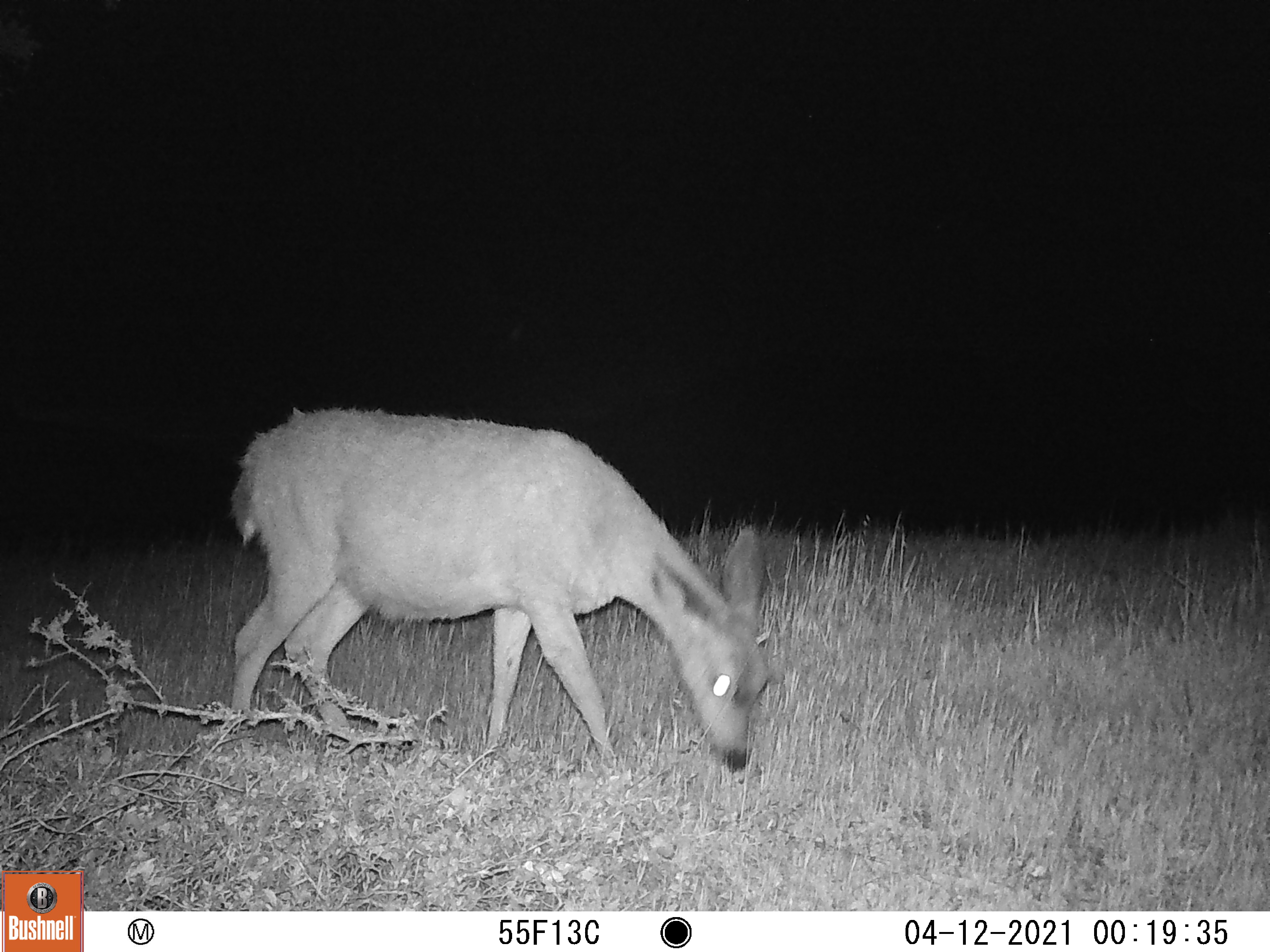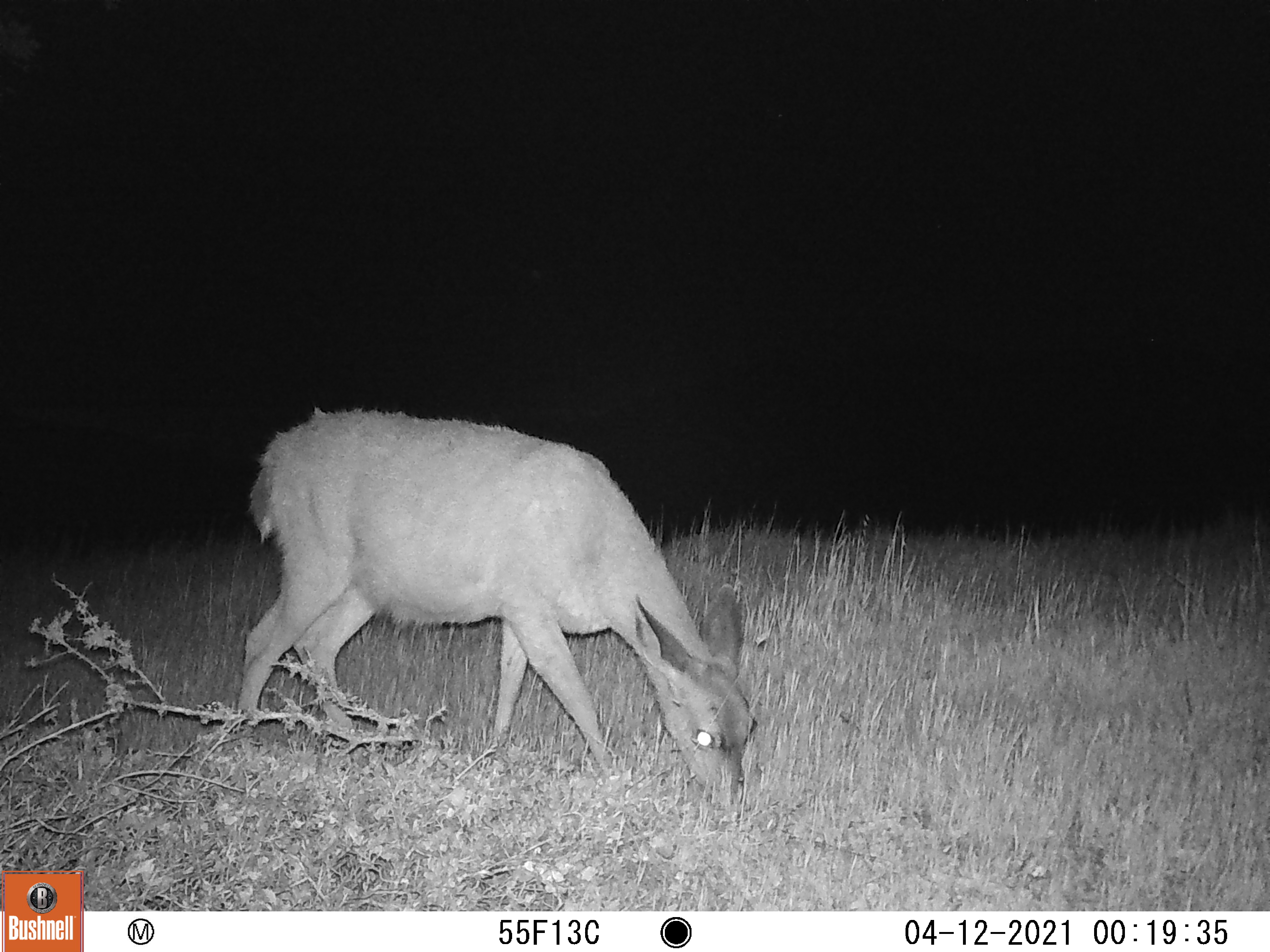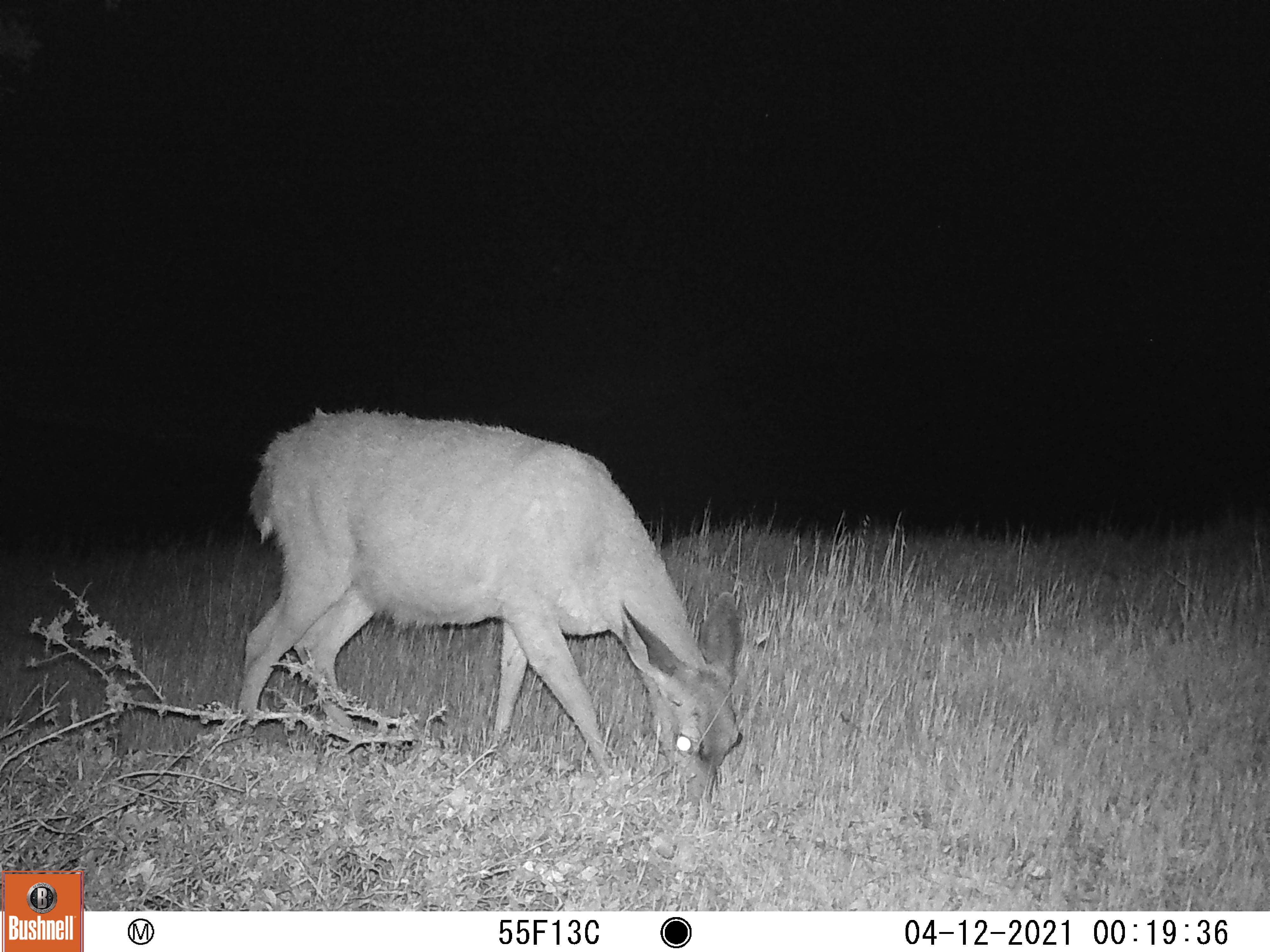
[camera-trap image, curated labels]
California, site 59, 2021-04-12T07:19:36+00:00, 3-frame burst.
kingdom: Animalia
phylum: Chordata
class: Mammalia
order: Artiodactyla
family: Cervidae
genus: Odocoileus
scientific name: Odocoileus hemionus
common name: mule deer